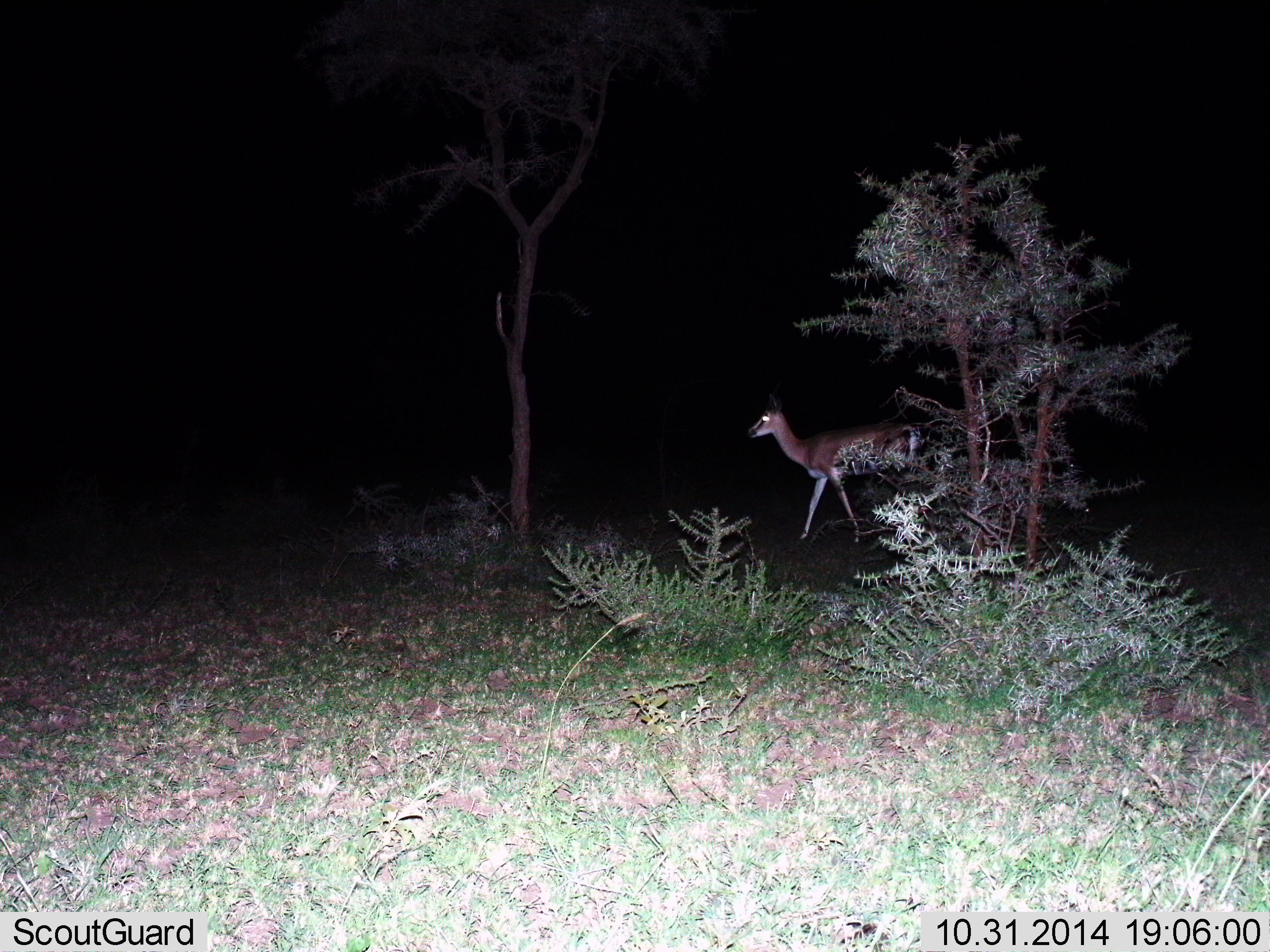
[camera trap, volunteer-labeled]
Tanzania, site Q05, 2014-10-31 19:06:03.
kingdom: Animalia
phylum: Chordata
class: Mammalia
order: Artiodactyla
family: Bovidae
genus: Eudorcas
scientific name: Eudorcas thomsonii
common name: thomson's gazelle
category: gazellethomsons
Gazellethomsons (thomson's gazelle) (Eudorcas thomsonii), count 1. Behavior (volunteer vote fractions): standing 30%, resting 0%, moving 80%, interacting 0%. Young present (vote fraction): 0%. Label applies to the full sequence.